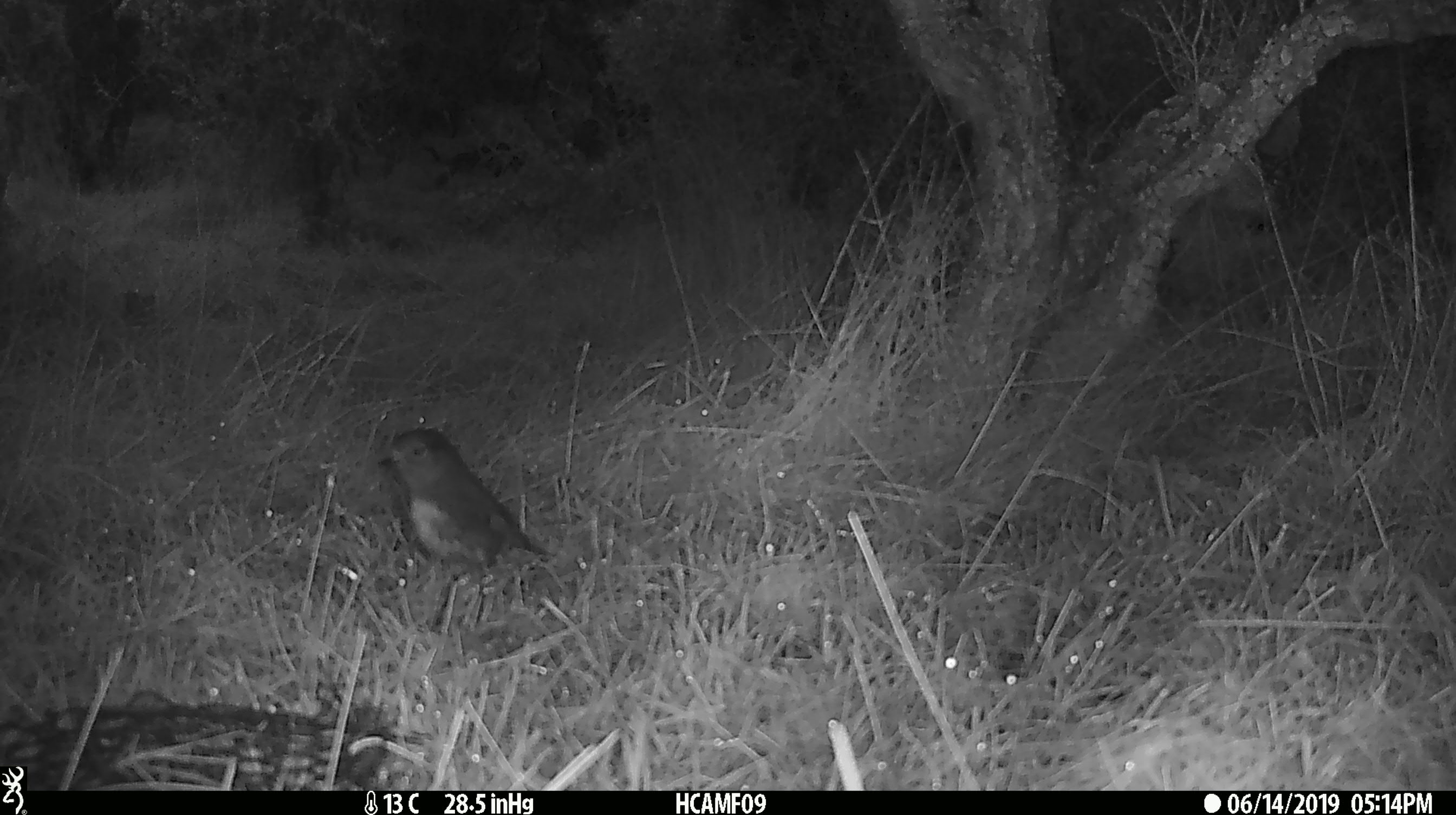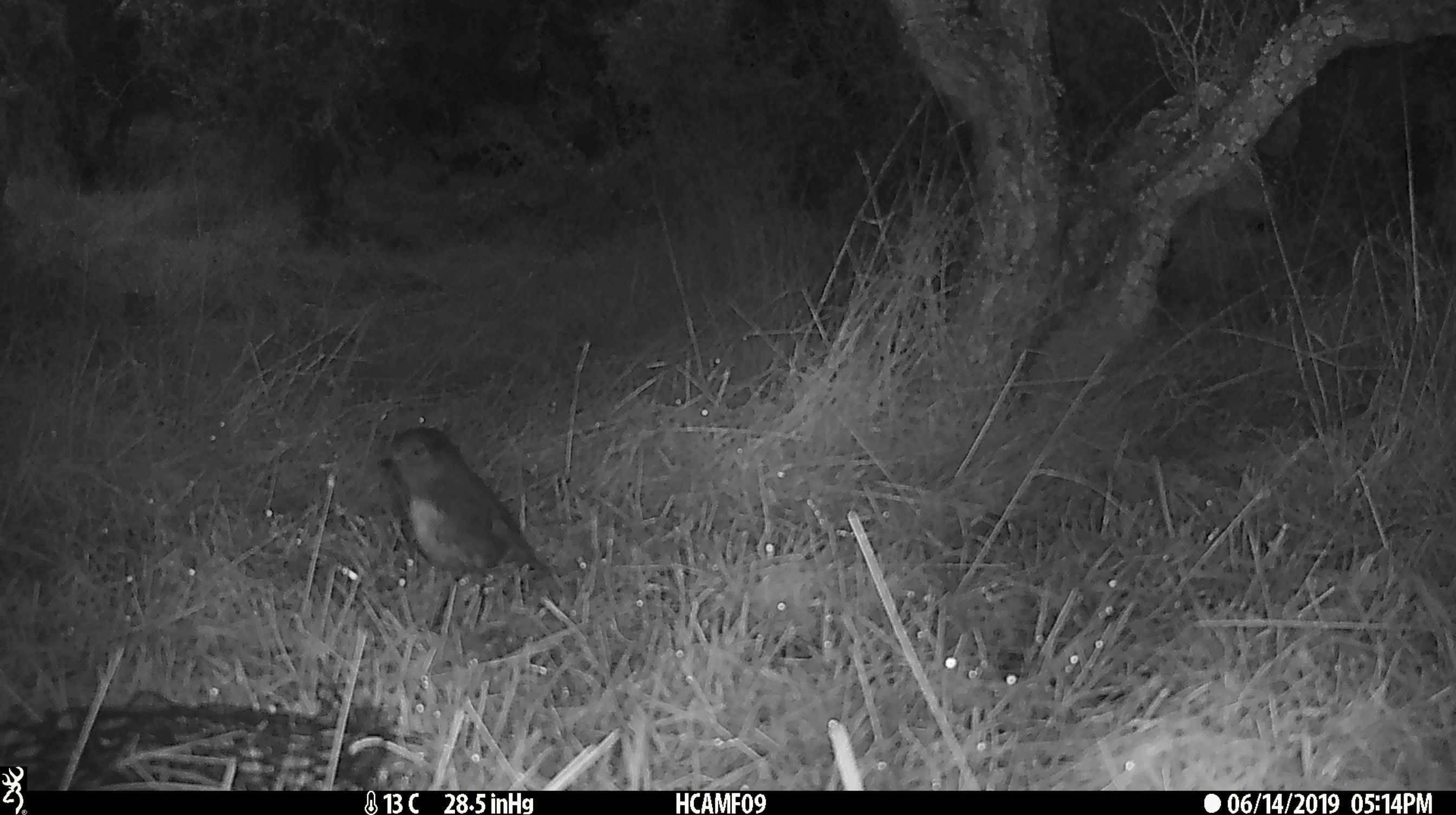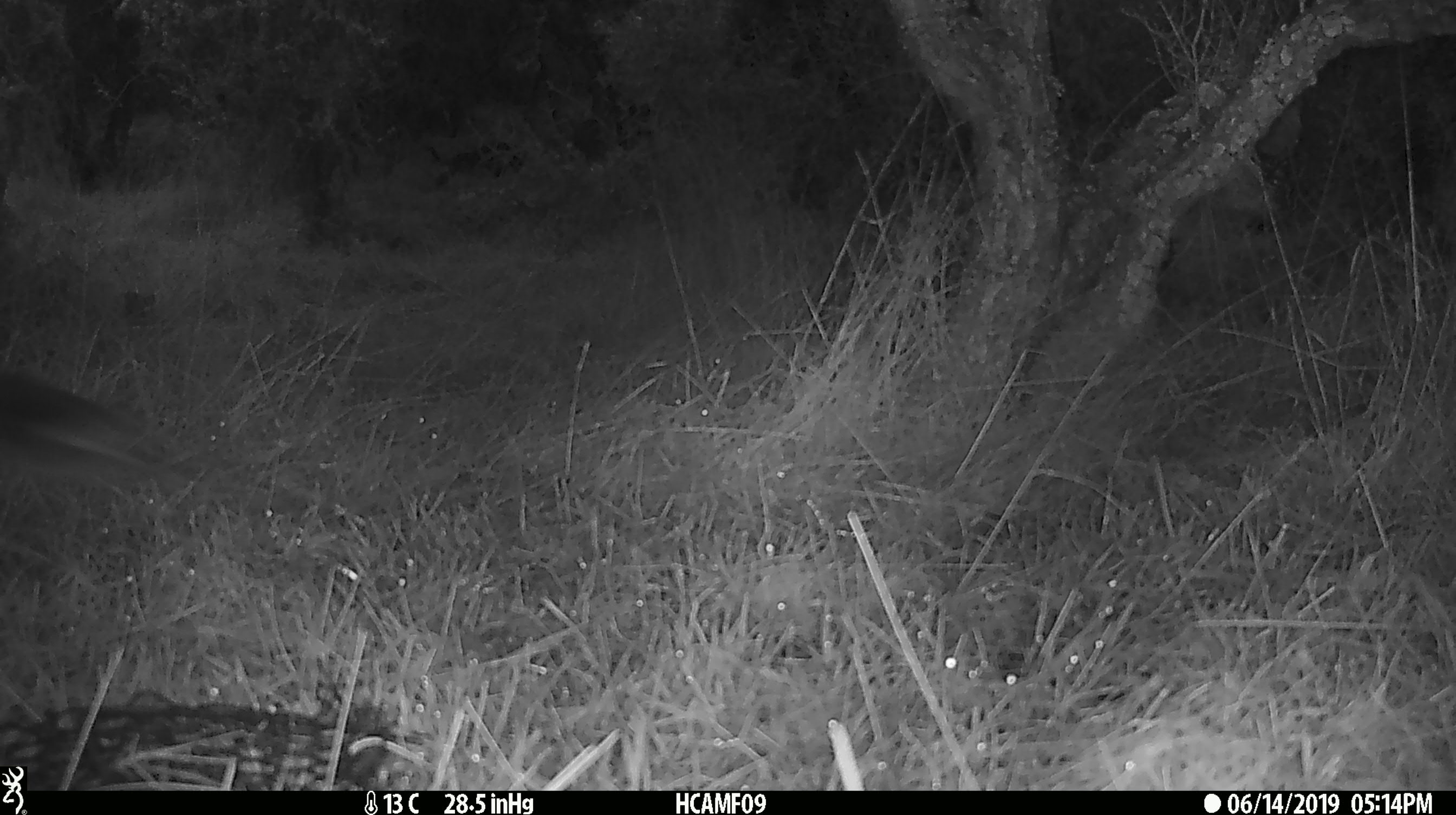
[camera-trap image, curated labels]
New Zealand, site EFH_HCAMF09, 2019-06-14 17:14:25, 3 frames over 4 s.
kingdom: Animalia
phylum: Chordata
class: Aves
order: Passeriformes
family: Petroicidae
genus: Petroica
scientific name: Petroica australis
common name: new zealand robin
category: robin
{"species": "robin (new zealand robin) (Petroica australis)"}